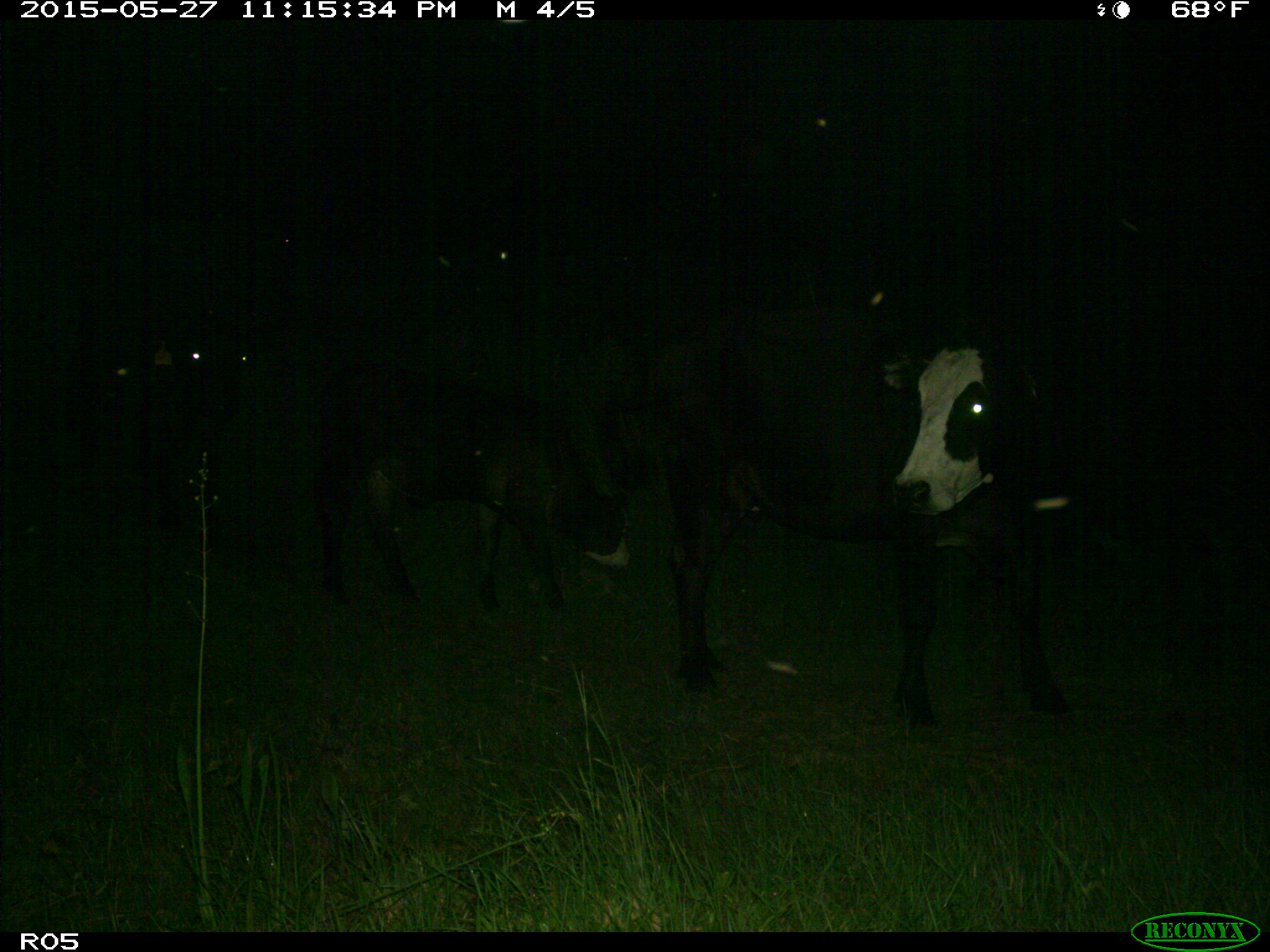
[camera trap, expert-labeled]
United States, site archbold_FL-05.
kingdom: Animalia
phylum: Chordata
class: Mammalia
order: Artiodactyla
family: Bovidae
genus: Bos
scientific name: Bos taurus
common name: domestic cow